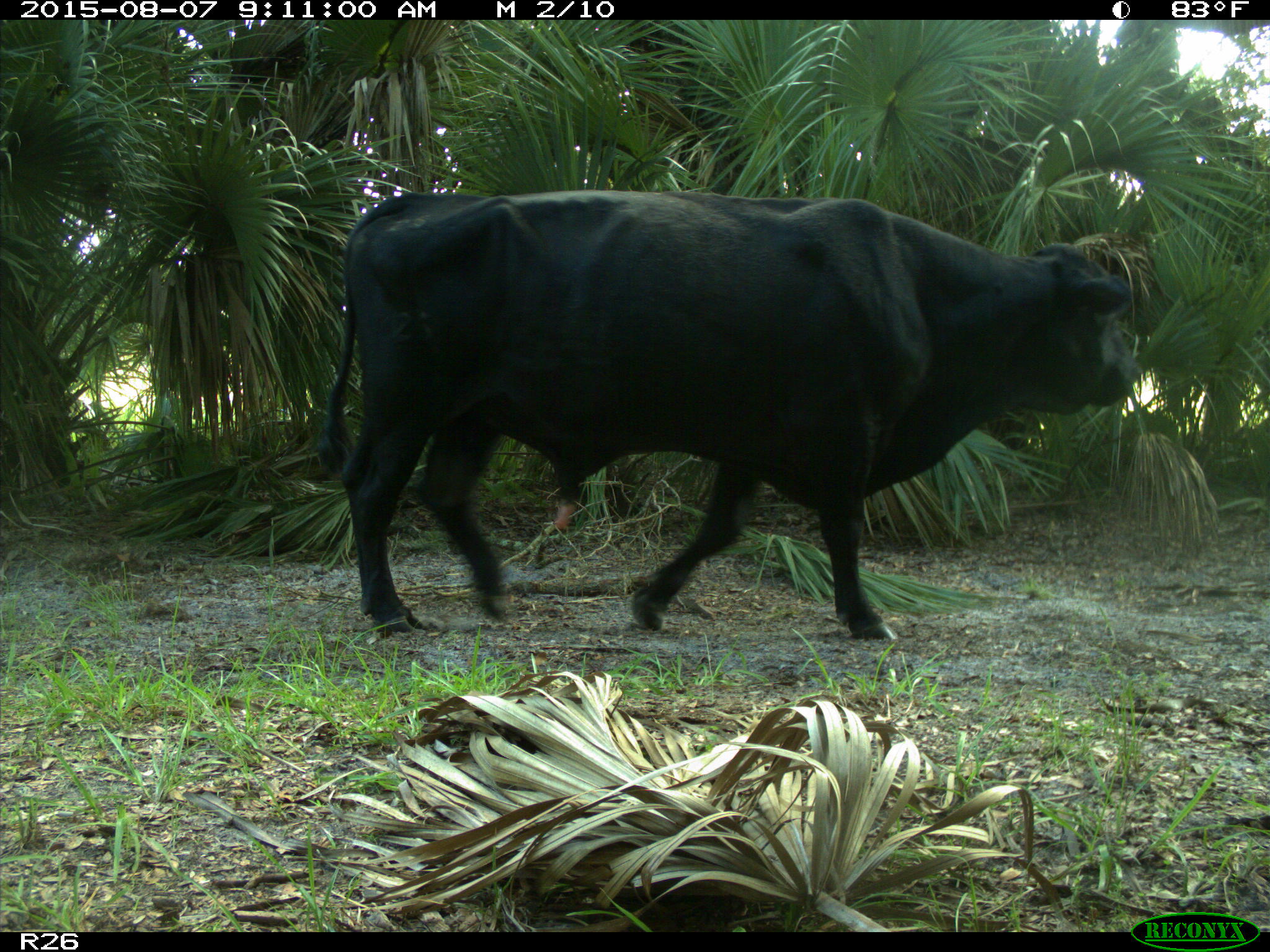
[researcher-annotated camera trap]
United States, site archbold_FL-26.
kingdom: Animalia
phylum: Chordata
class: Mammalia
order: Artiodactyla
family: Bovidae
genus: Bos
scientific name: Bos taurus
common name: domestic cow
Bos taurus (domestic cow).